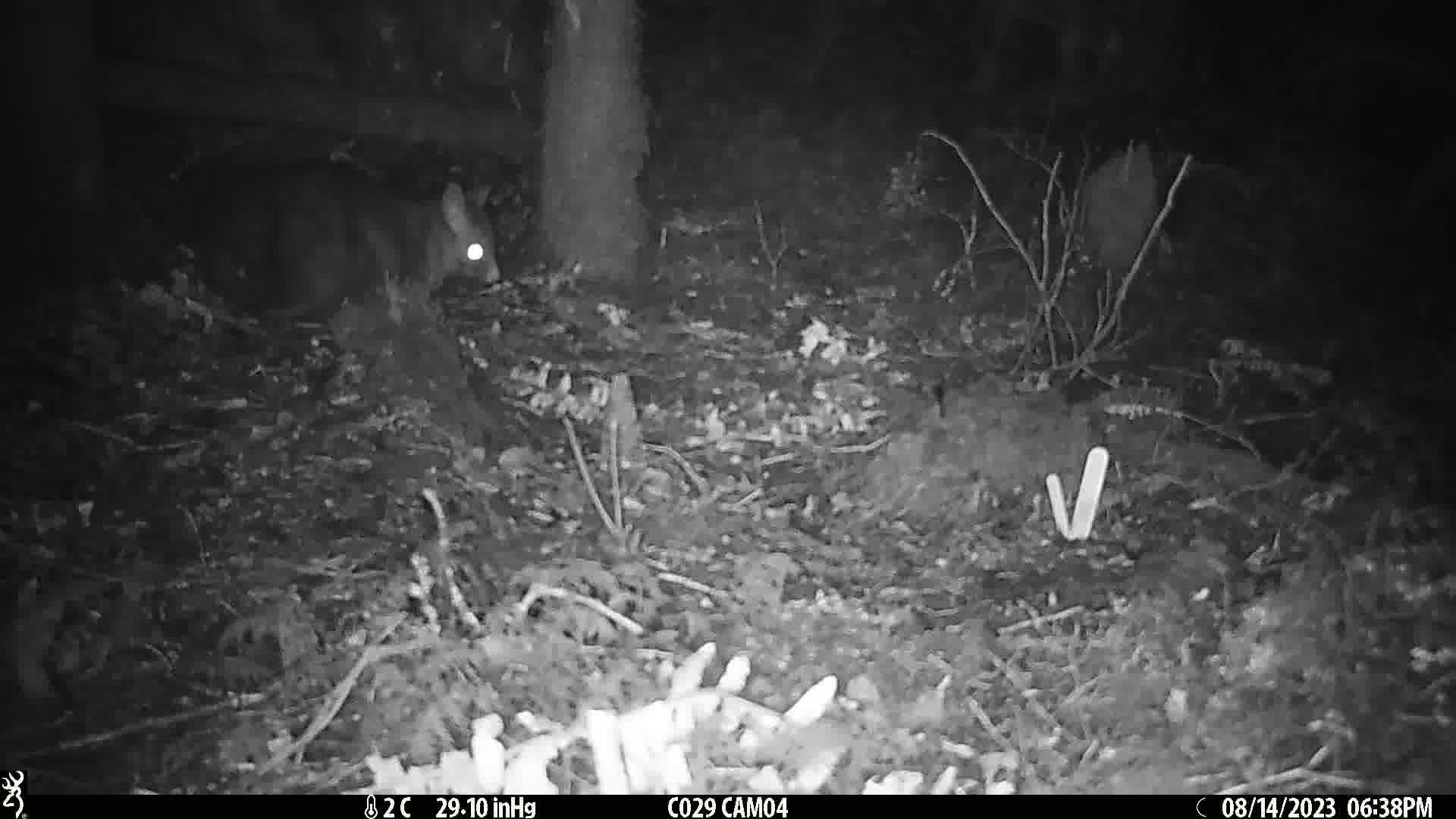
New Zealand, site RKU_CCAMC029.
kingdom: Animalia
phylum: Chordata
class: Mammalia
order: Diprotodontia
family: Phalangeridae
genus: Trichosurus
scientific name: Trichosurus vulpecula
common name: common brushtail possum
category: possum